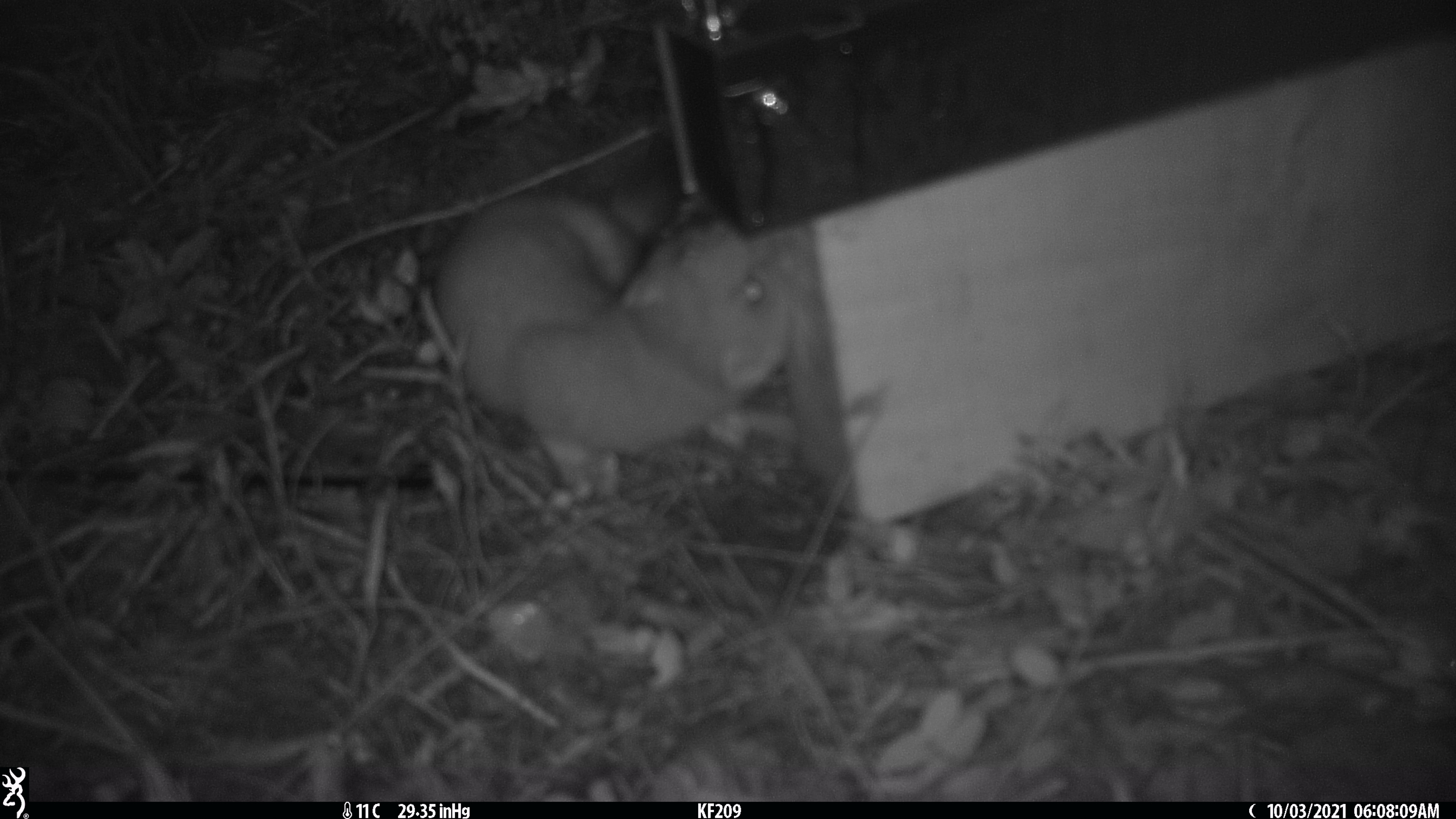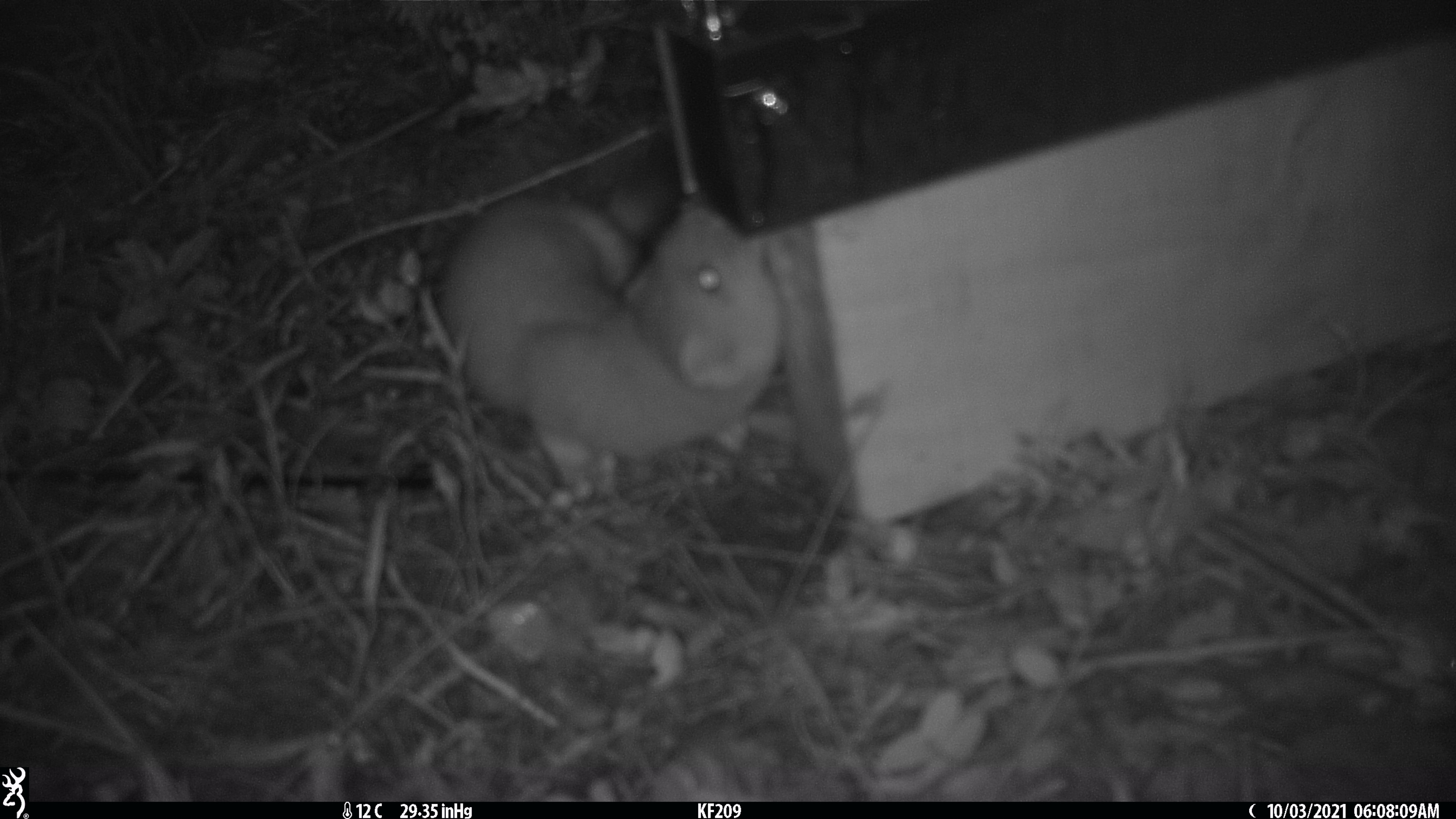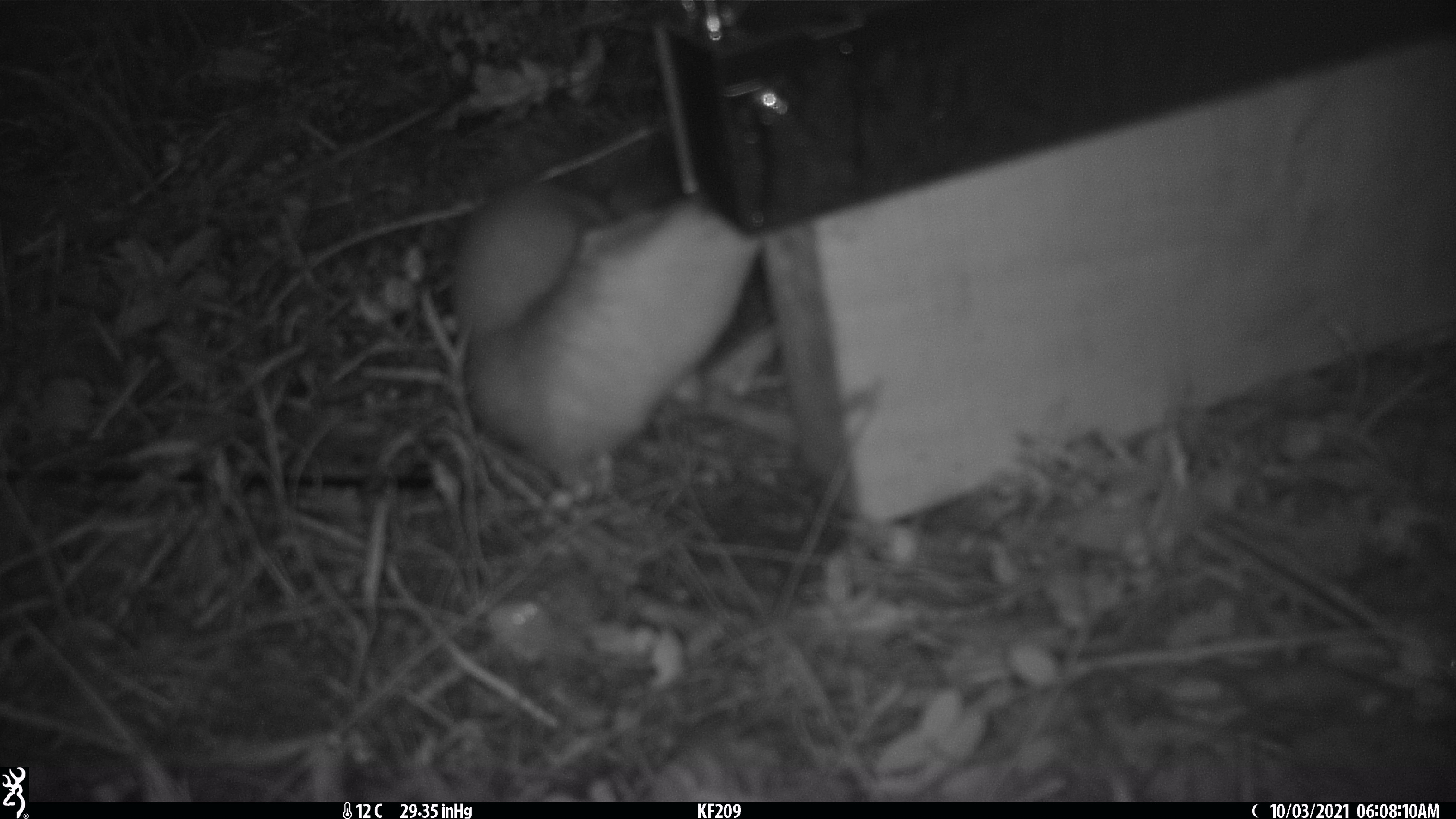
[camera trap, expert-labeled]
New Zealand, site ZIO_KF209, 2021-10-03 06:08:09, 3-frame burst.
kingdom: Animalia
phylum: Chordata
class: Mammalia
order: Carnivora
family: Mustelidae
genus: Mustela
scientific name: Mustela erminea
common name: stoat